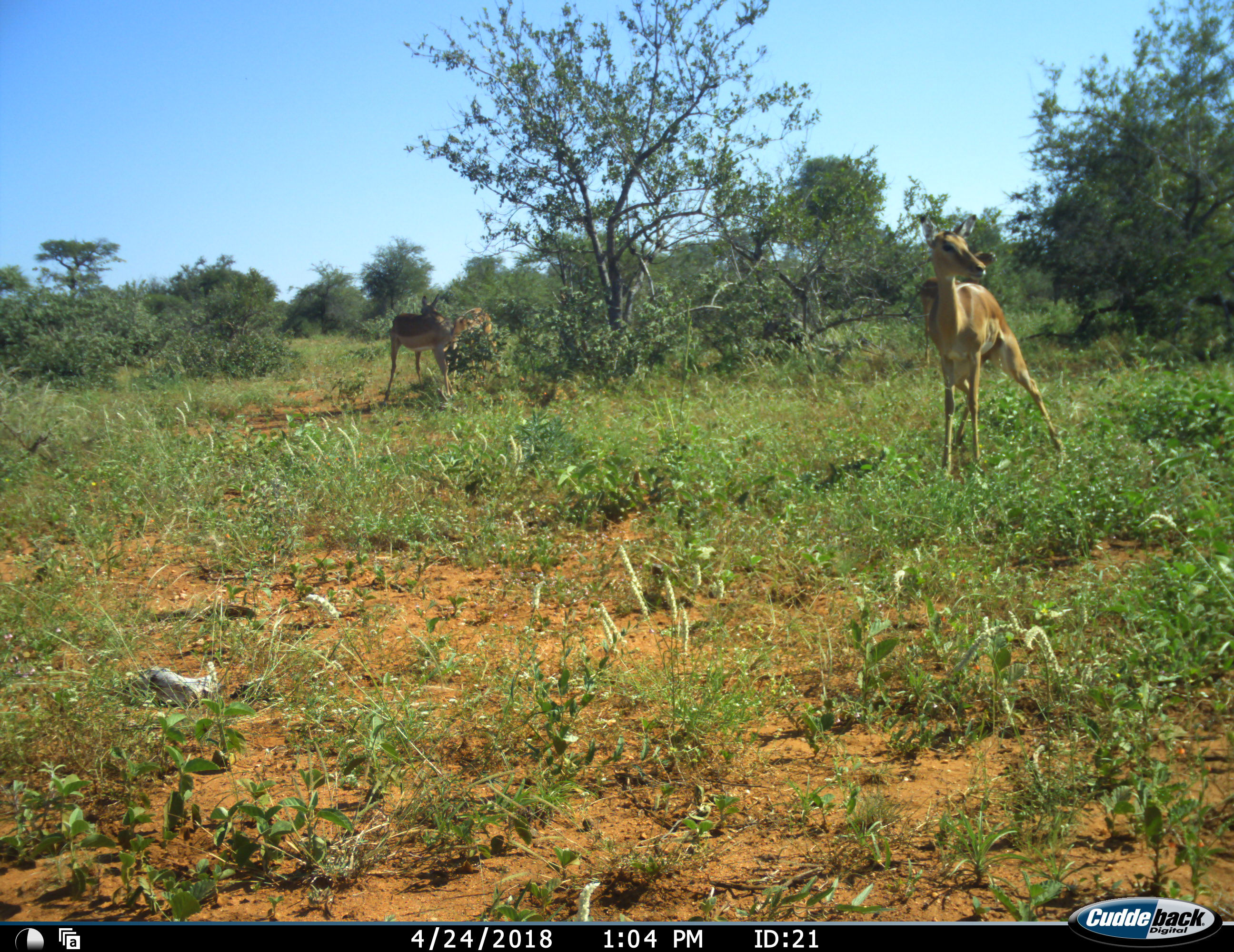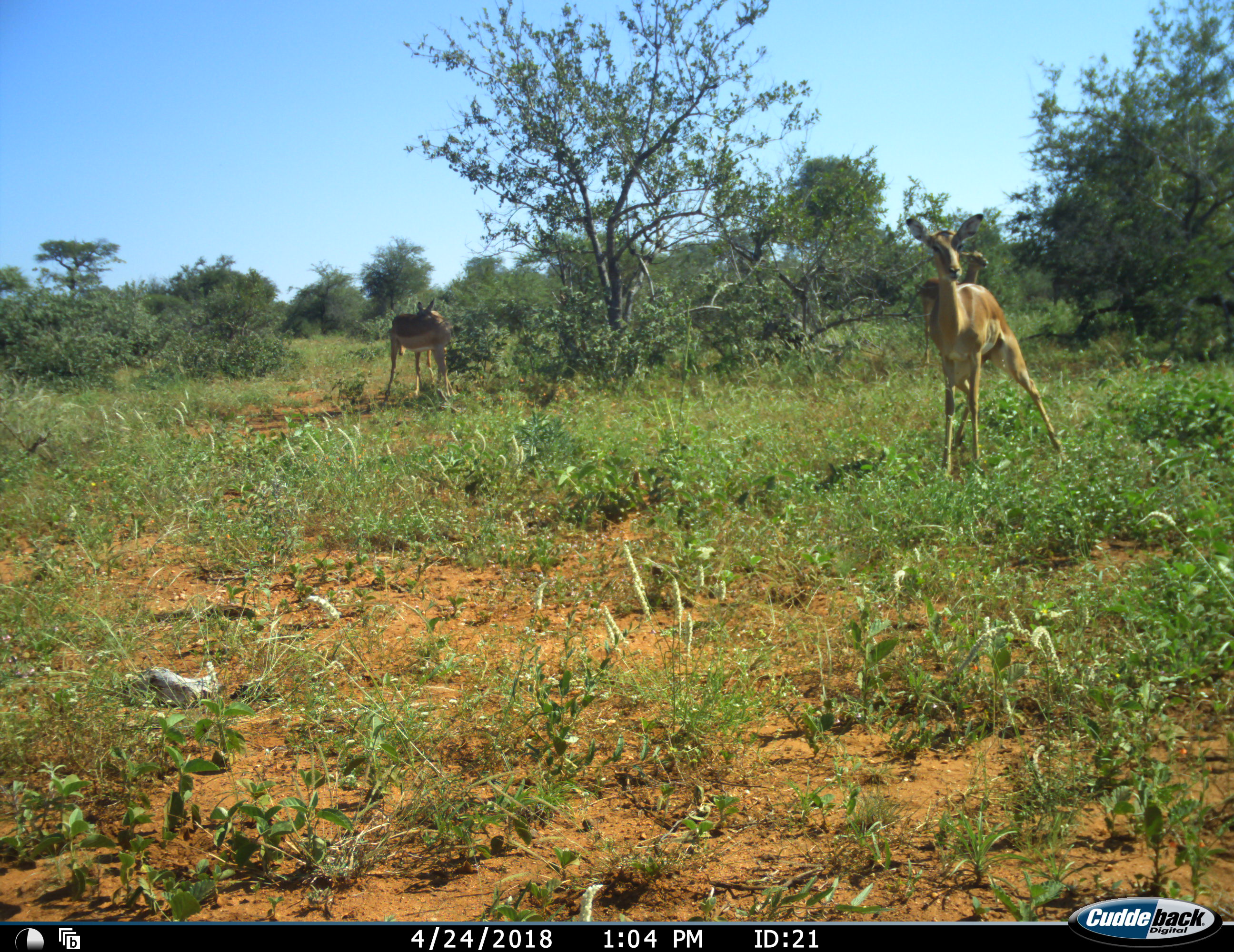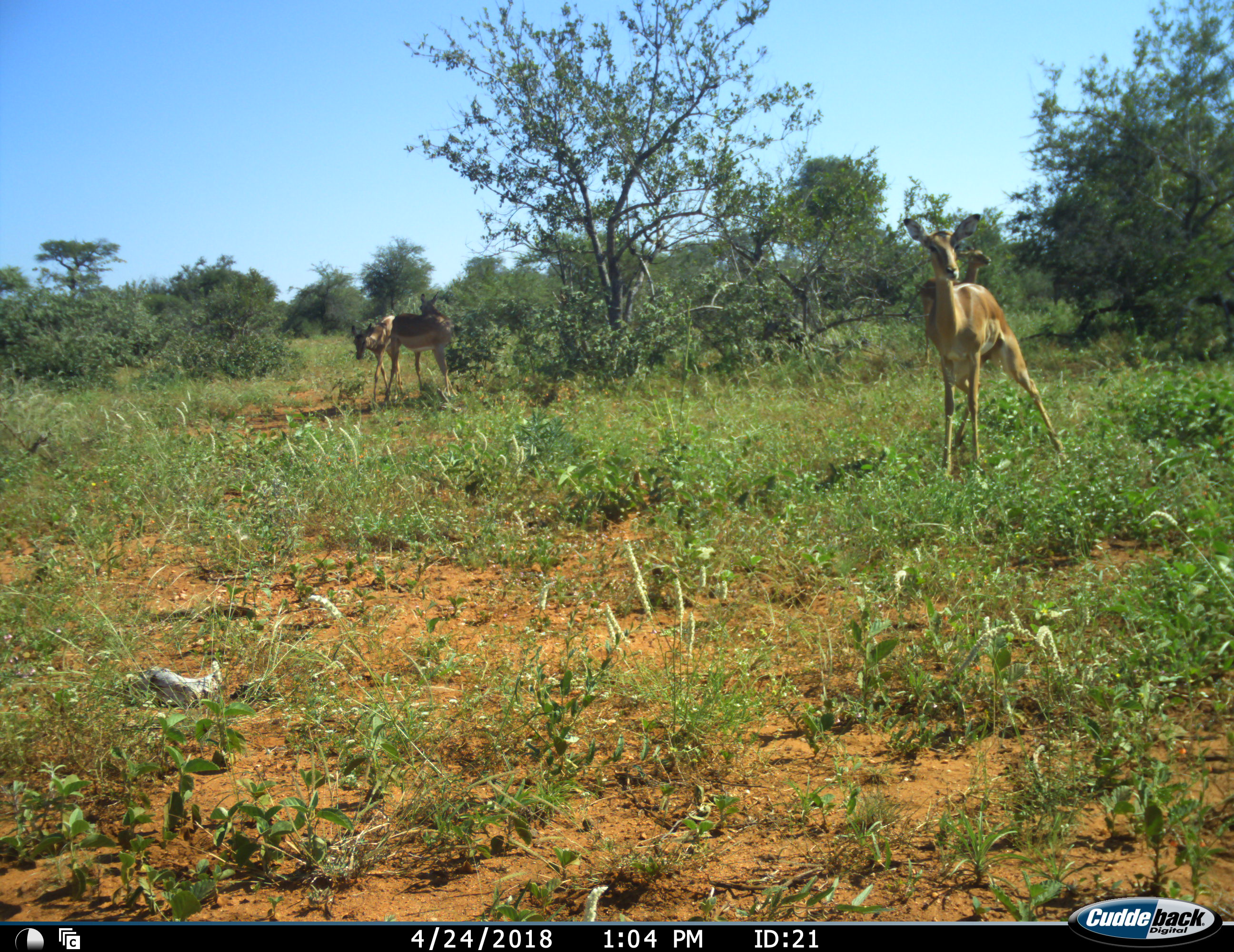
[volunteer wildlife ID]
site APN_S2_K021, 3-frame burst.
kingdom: Animalia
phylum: Chordata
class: Mammalia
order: Artiodactyla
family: Bovidae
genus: Aepyceros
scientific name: Aepyceros melampus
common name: impala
Impala (Aepyceros melampus), count 3. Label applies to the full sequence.